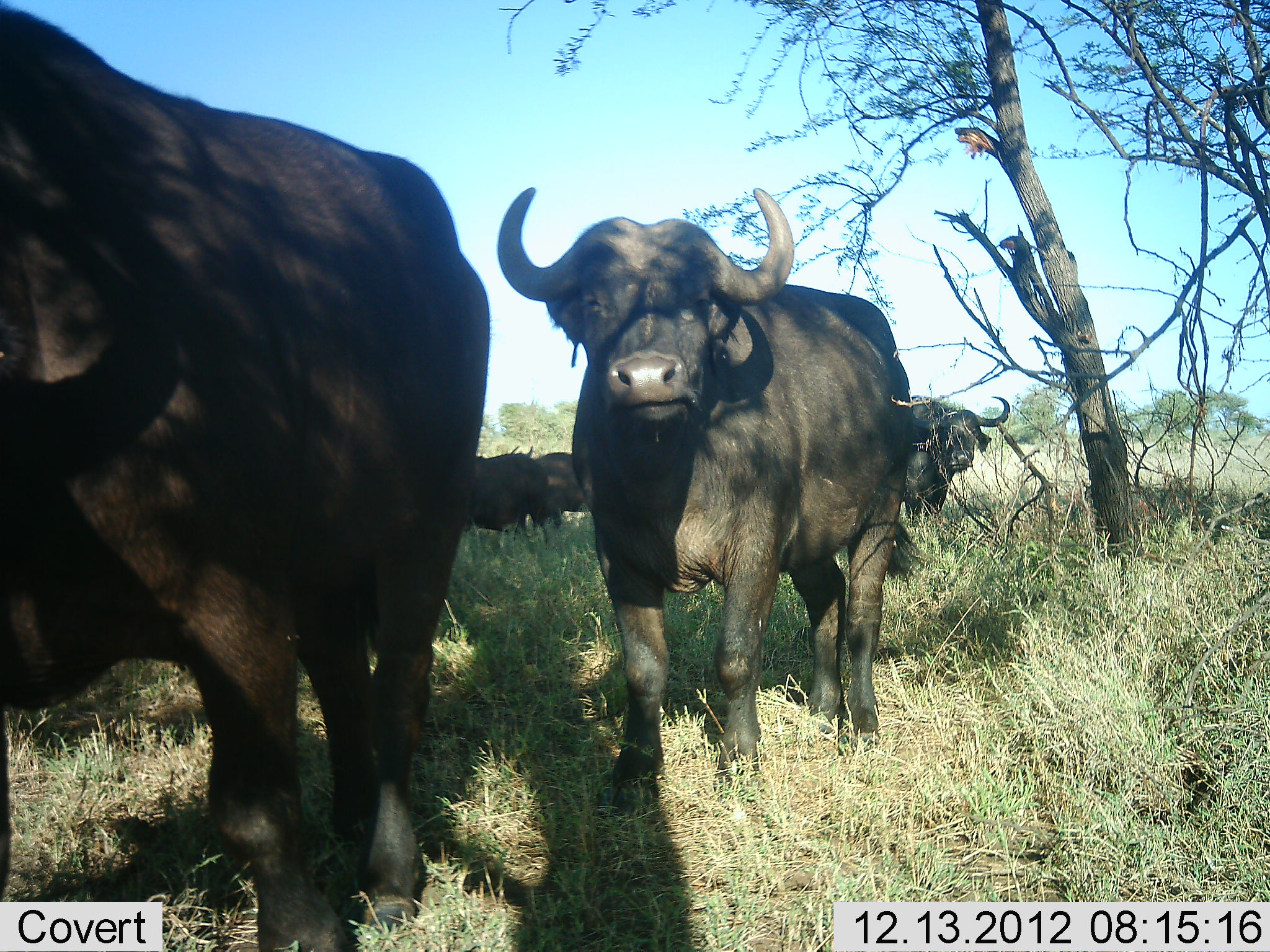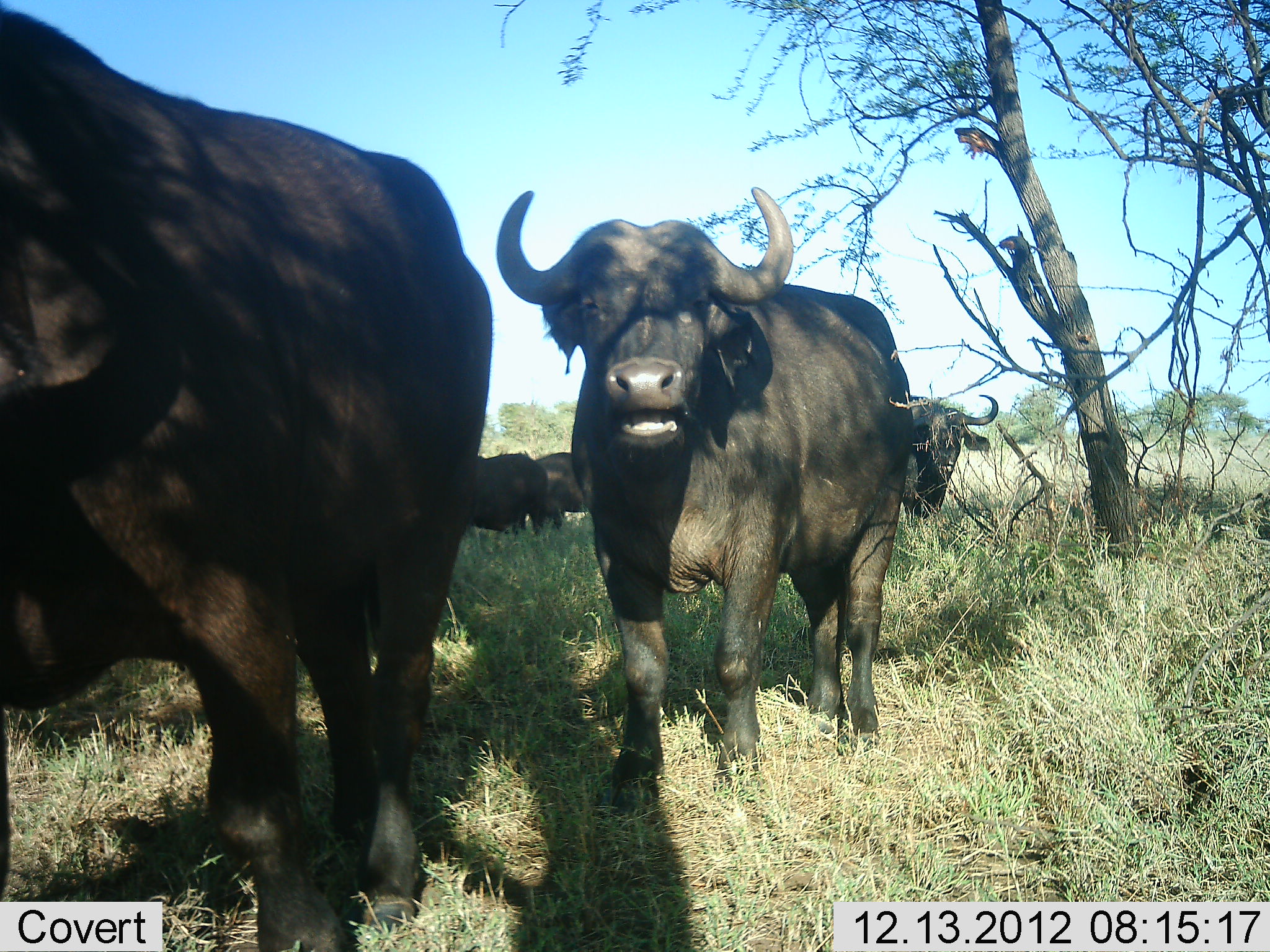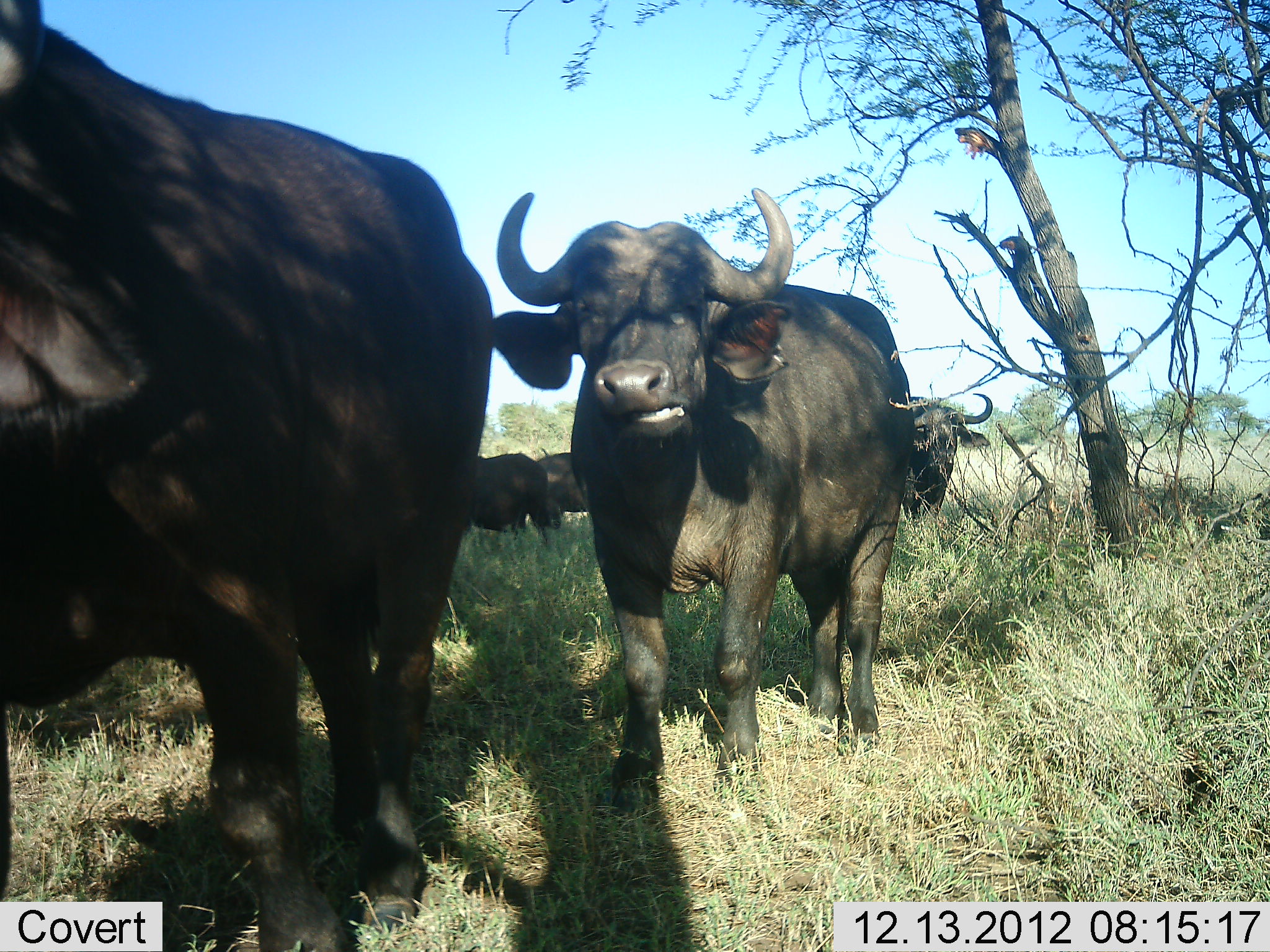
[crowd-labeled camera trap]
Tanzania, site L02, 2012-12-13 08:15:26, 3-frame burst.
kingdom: Animalia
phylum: Chordata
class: Mammalia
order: Artiodactyla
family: Bovidae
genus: Syncerus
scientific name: Syncerus caffer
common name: cape buffalo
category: buffalo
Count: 5.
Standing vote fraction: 74%.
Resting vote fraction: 9%.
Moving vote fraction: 12%.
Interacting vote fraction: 6%.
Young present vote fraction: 0%.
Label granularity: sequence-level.